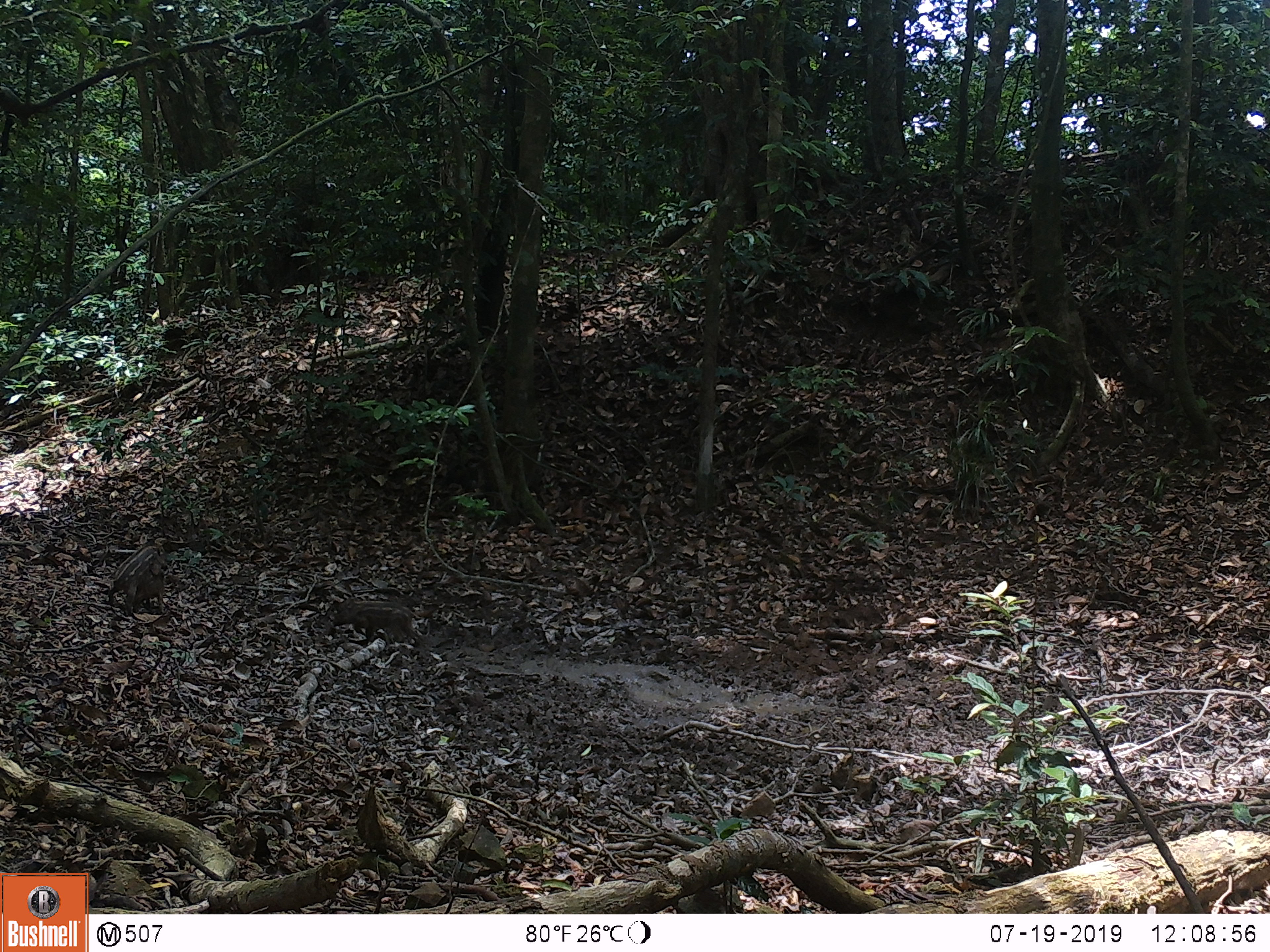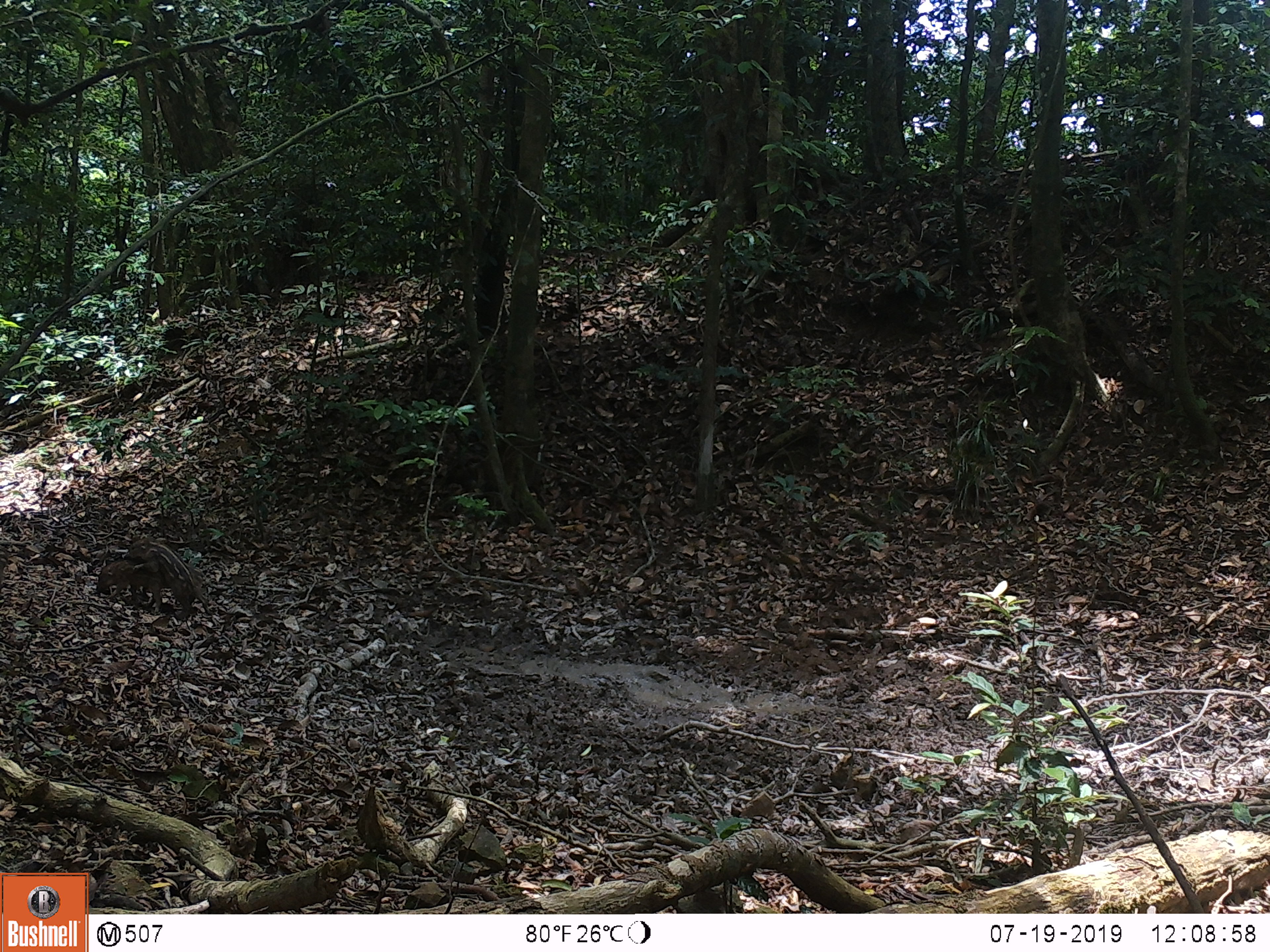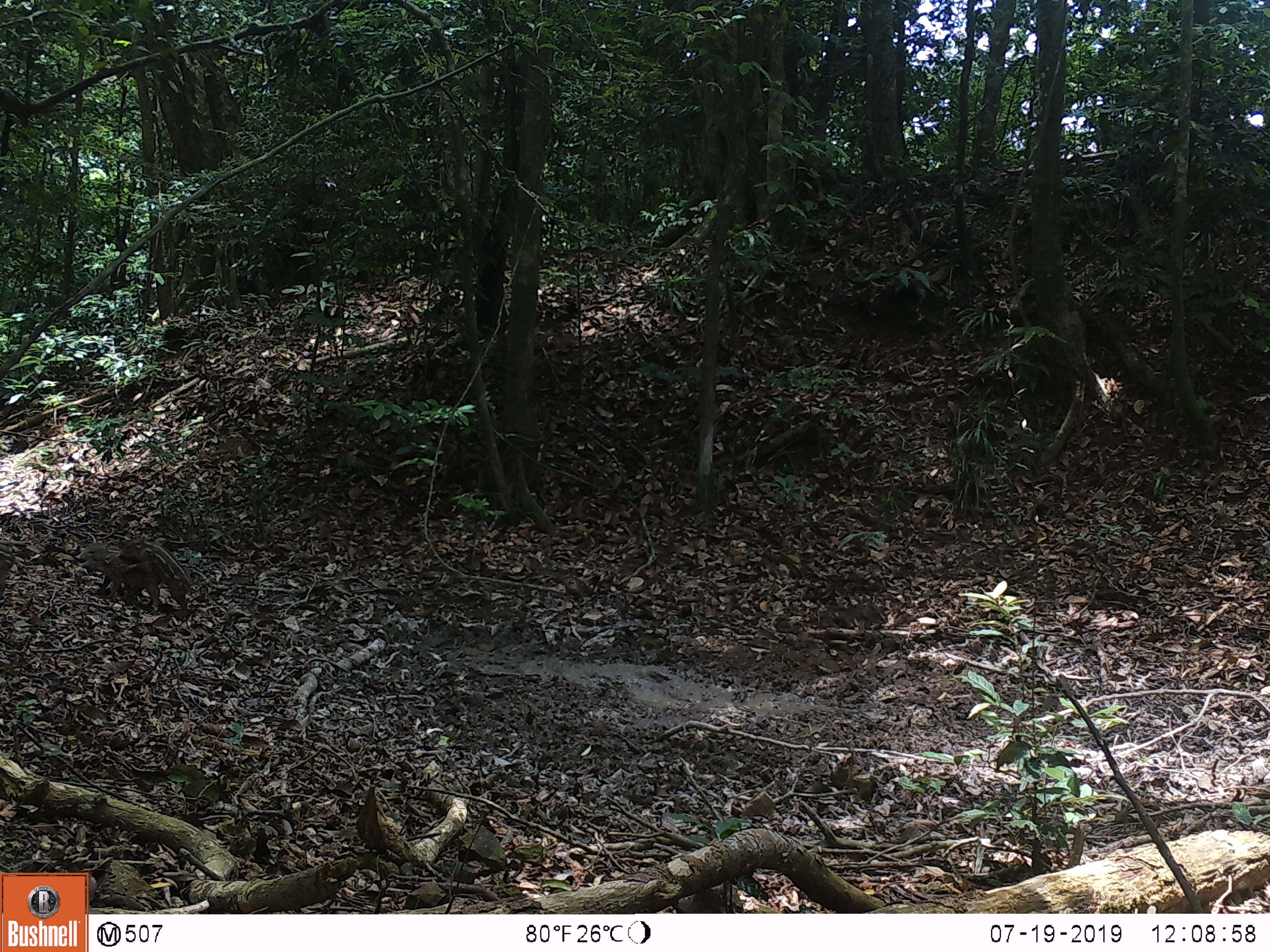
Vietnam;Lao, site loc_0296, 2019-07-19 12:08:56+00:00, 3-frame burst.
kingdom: Animalia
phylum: Chordata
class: Mammalia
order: Artiodactyla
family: Suidae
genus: Sus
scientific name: Sus scrofa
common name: eurasian wild pig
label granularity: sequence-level